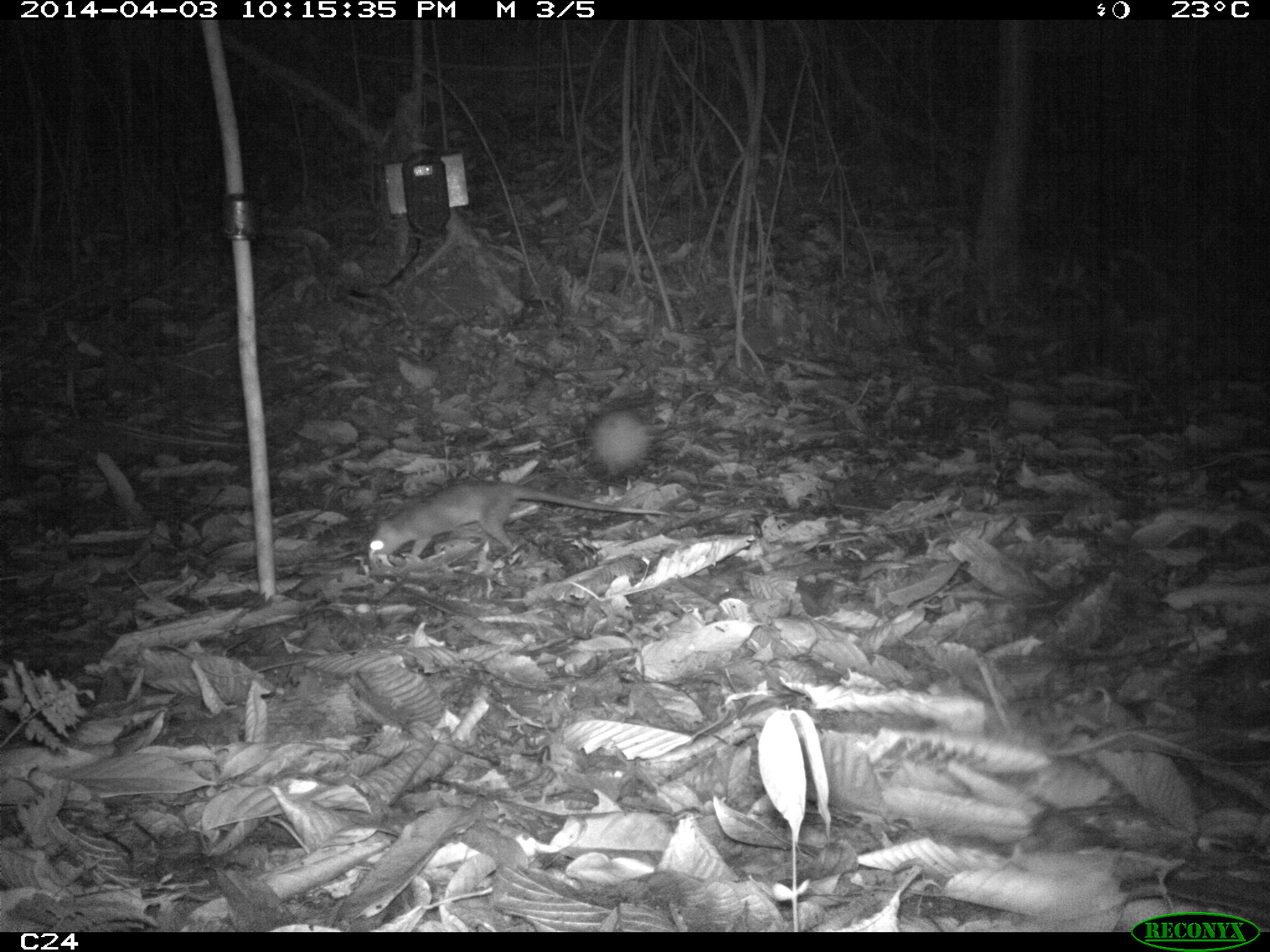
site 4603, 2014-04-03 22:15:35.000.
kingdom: Animalia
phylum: Chordata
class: Mammalia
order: Didelphimorphia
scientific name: Didelphimorphia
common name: opossum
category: unknown opossum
Unknown opossum (opossum) (Didelphimorphia), count 1, age adult.